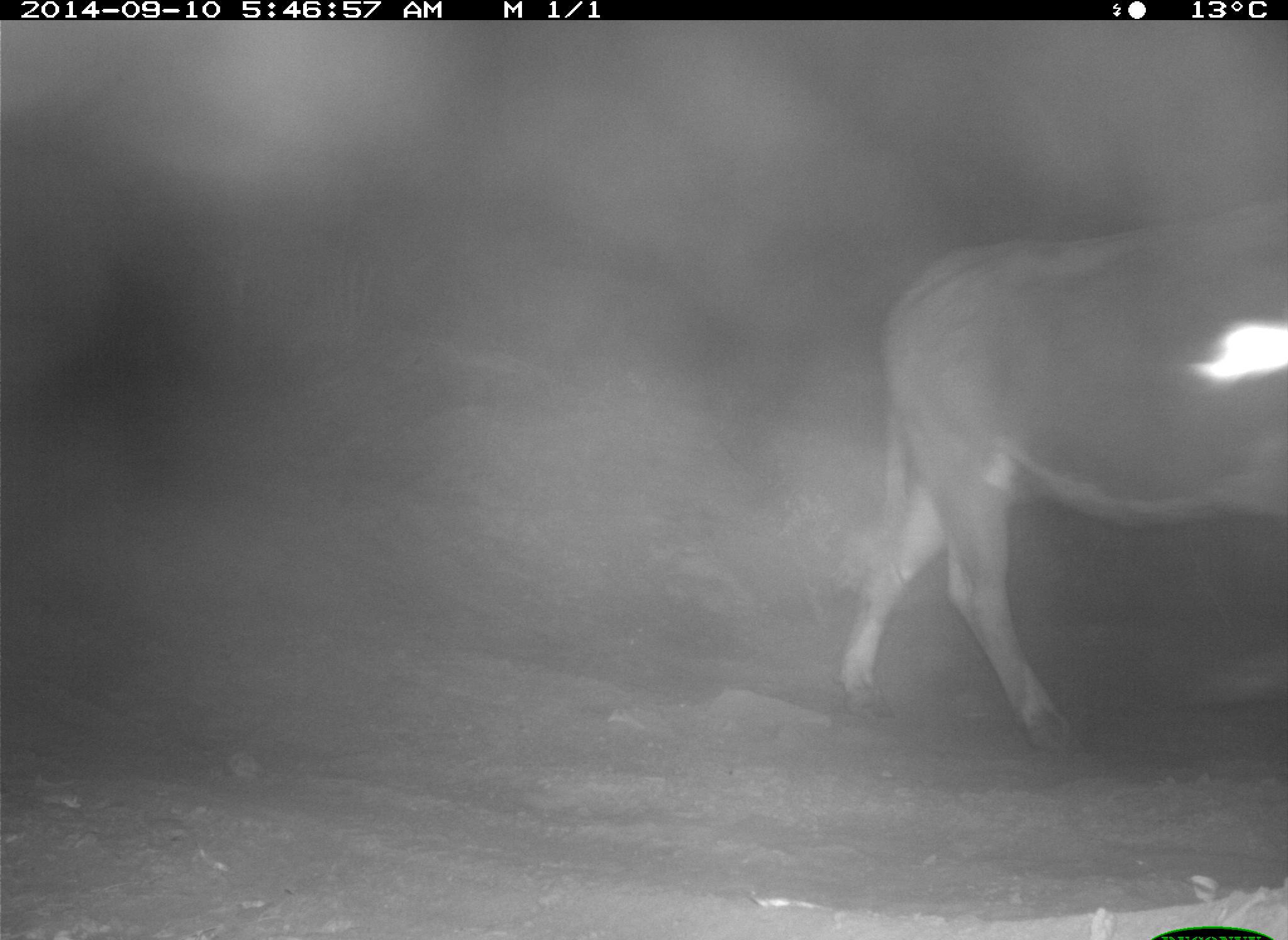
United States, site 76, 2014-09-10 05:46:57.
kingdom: Animalia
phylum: Chordata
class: Mammalia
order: Artiodactyla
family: Bovidae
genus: Bos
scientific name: Bos taurus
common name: cow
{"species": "cow (Bos taurus)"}